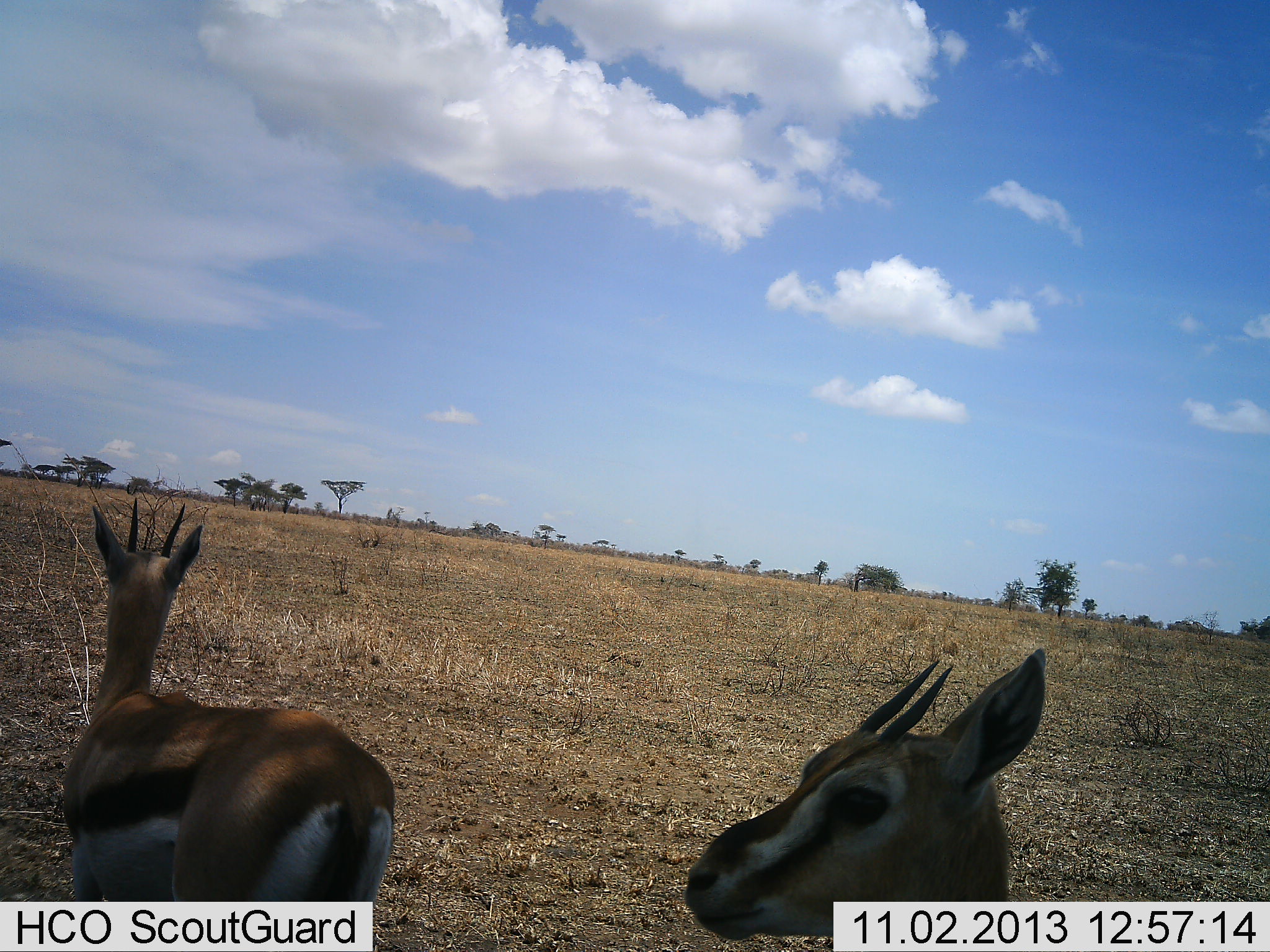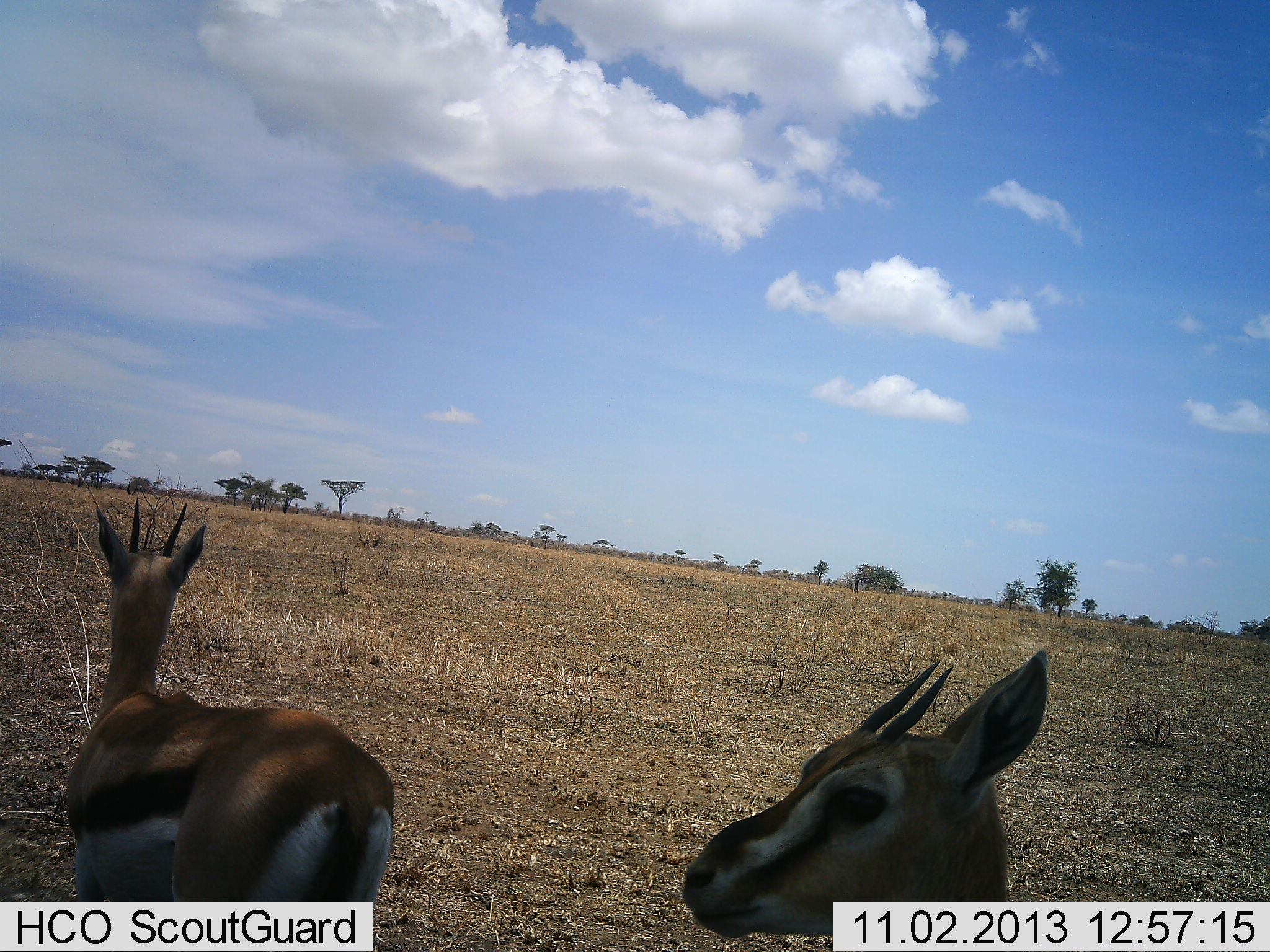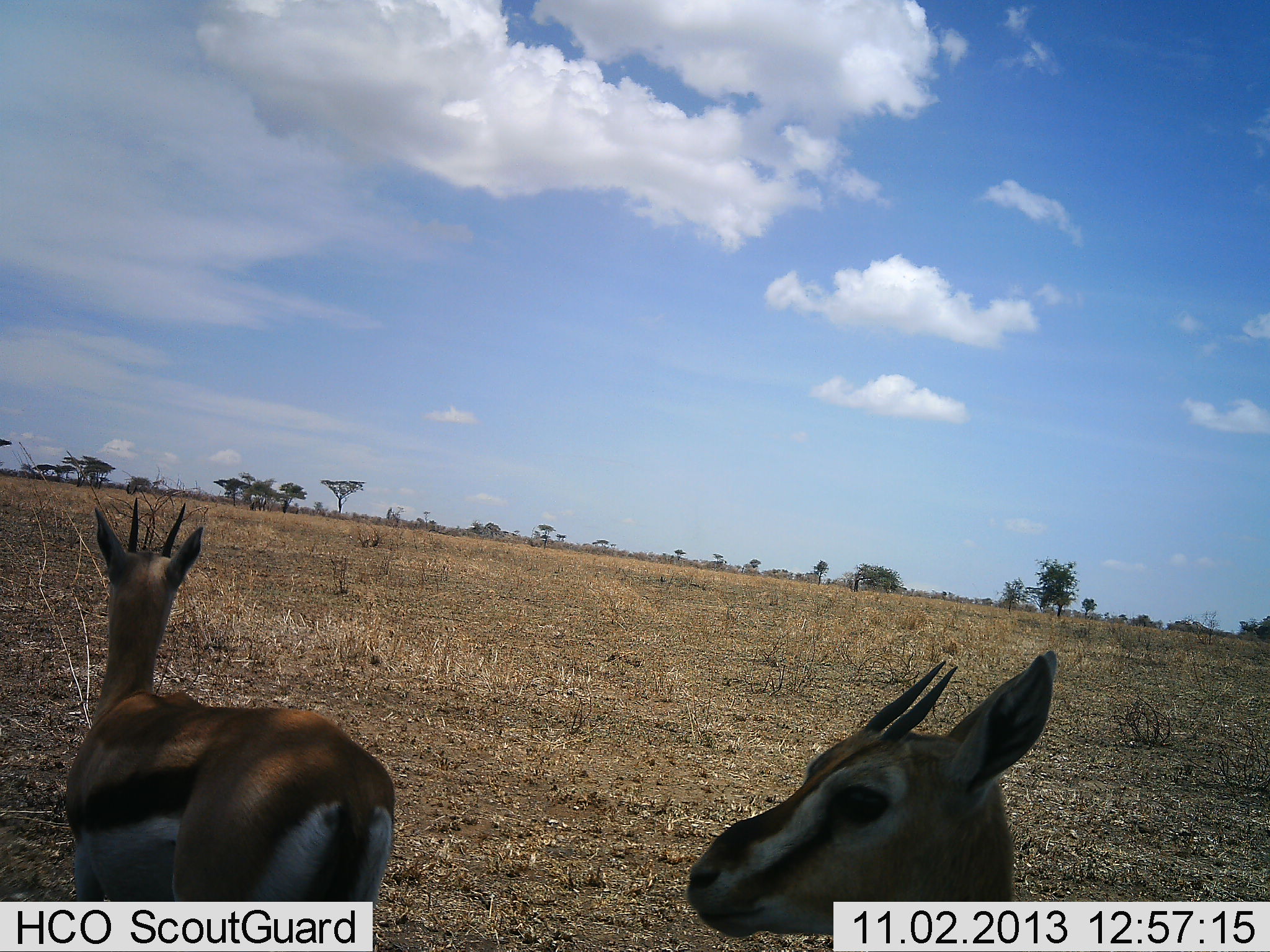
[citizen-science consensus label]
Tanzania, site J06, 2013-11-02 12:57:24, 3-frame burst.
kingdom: Animalia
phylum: Chordata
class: Mammalia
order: Artiodactyla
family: Bovidae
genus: Eudorcas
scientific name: Eudorcas thomsonii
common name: thomson's gazelle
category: gazellethomsons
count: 2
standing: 95%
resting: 15%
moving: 0%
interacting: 0%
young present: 0%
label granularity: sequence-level